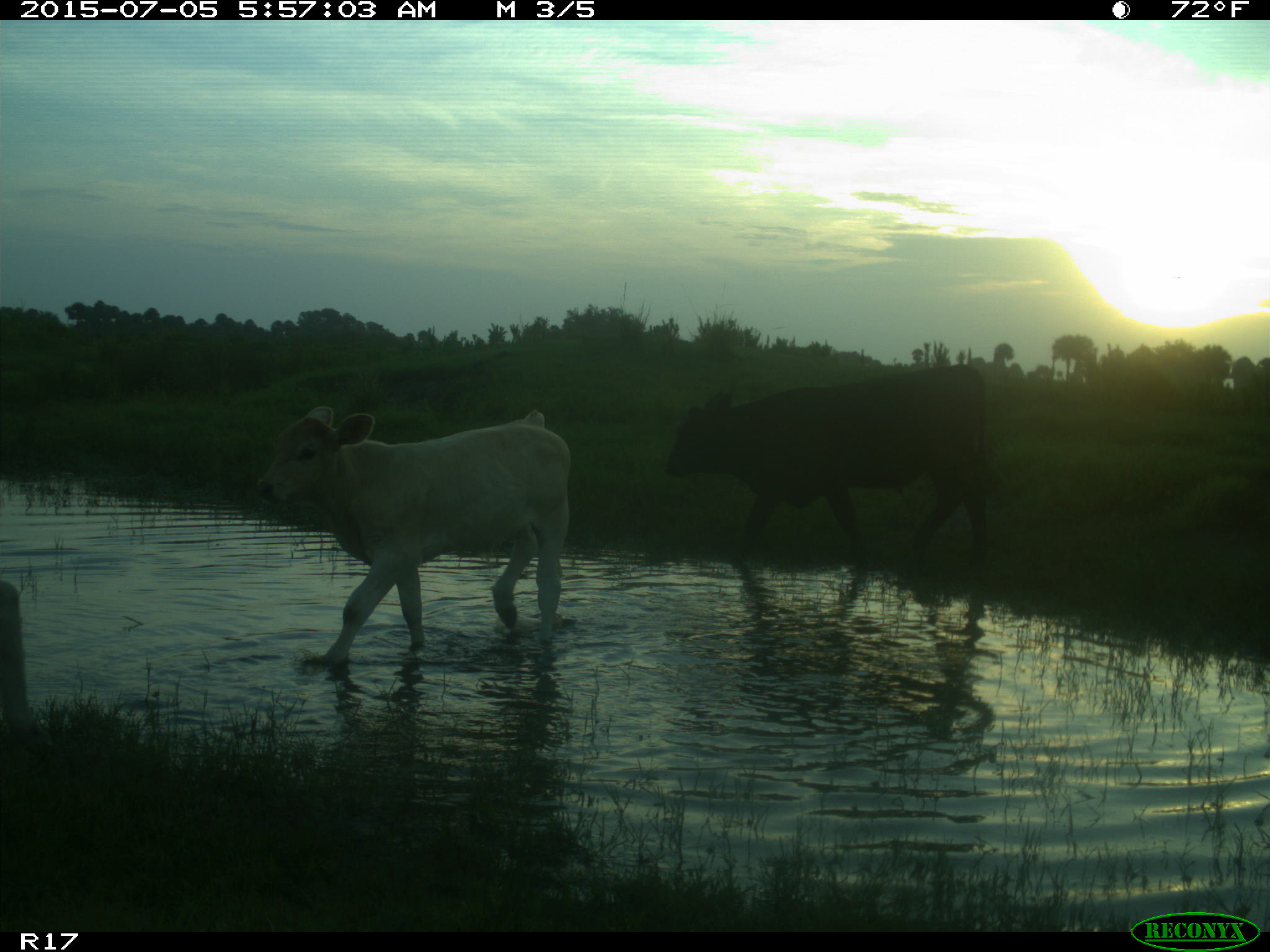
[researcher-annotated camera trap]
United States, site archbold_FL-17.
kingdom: Animalia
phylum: Chordata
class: Mammalia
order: Artiodactyla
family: Bovidae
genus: Bos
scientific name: Bos taurus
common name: domestic cow